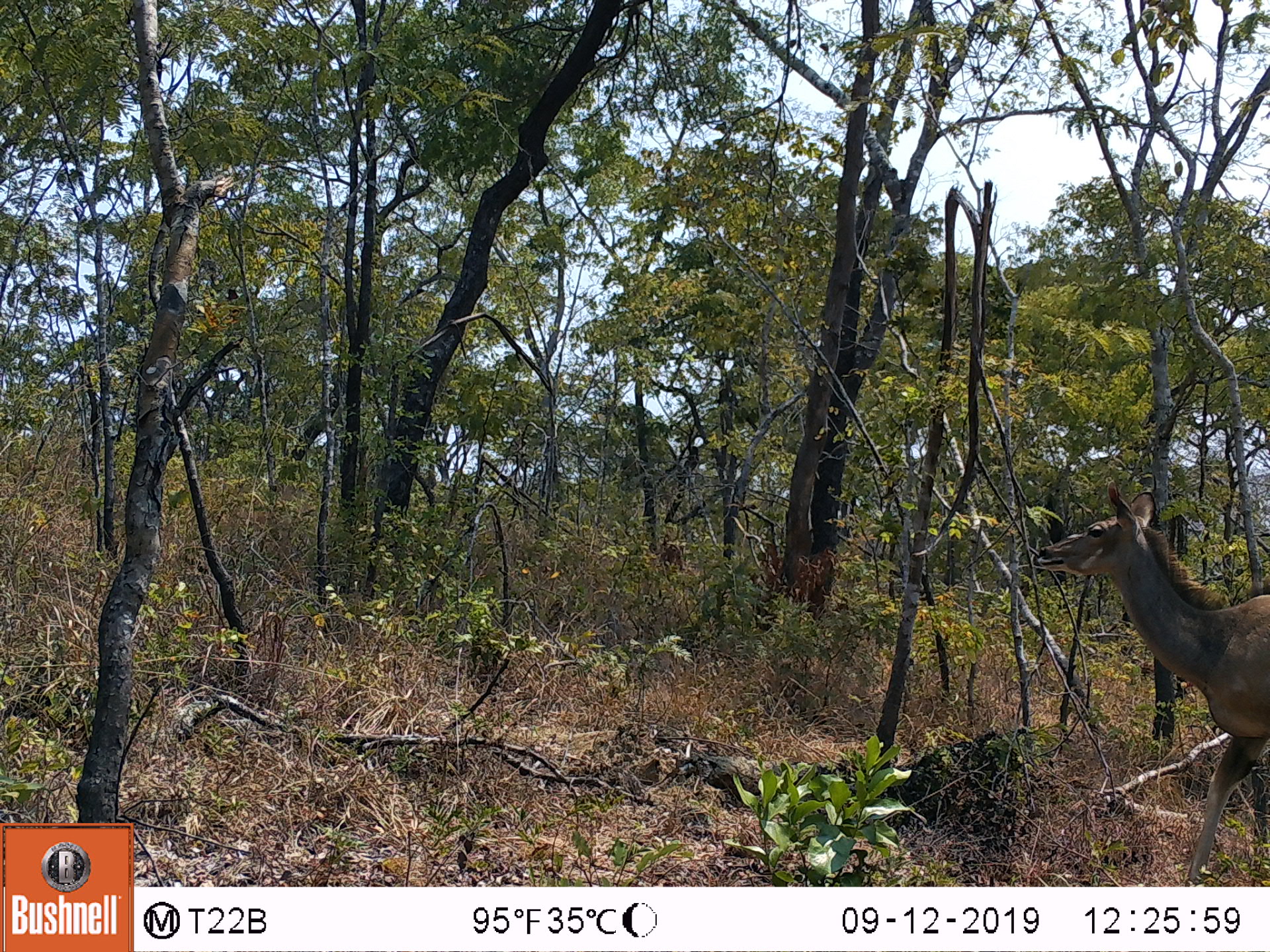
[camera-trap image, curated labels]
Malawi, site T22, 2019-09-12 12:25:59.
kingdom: Animalia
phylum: Chordata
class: Mammalia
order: Artiodactyla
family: Bovidae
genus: Tragelaphus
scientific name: Tragelaphus strepsiceros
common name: greater kudu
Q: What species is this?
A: Greater kudu (Tragelaphus strepsiceros).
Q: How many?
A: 1.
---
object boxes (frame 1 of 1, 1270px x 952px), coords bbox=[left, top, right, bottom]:
greater kudu: bbox=[1035, 476, 1262, 880]